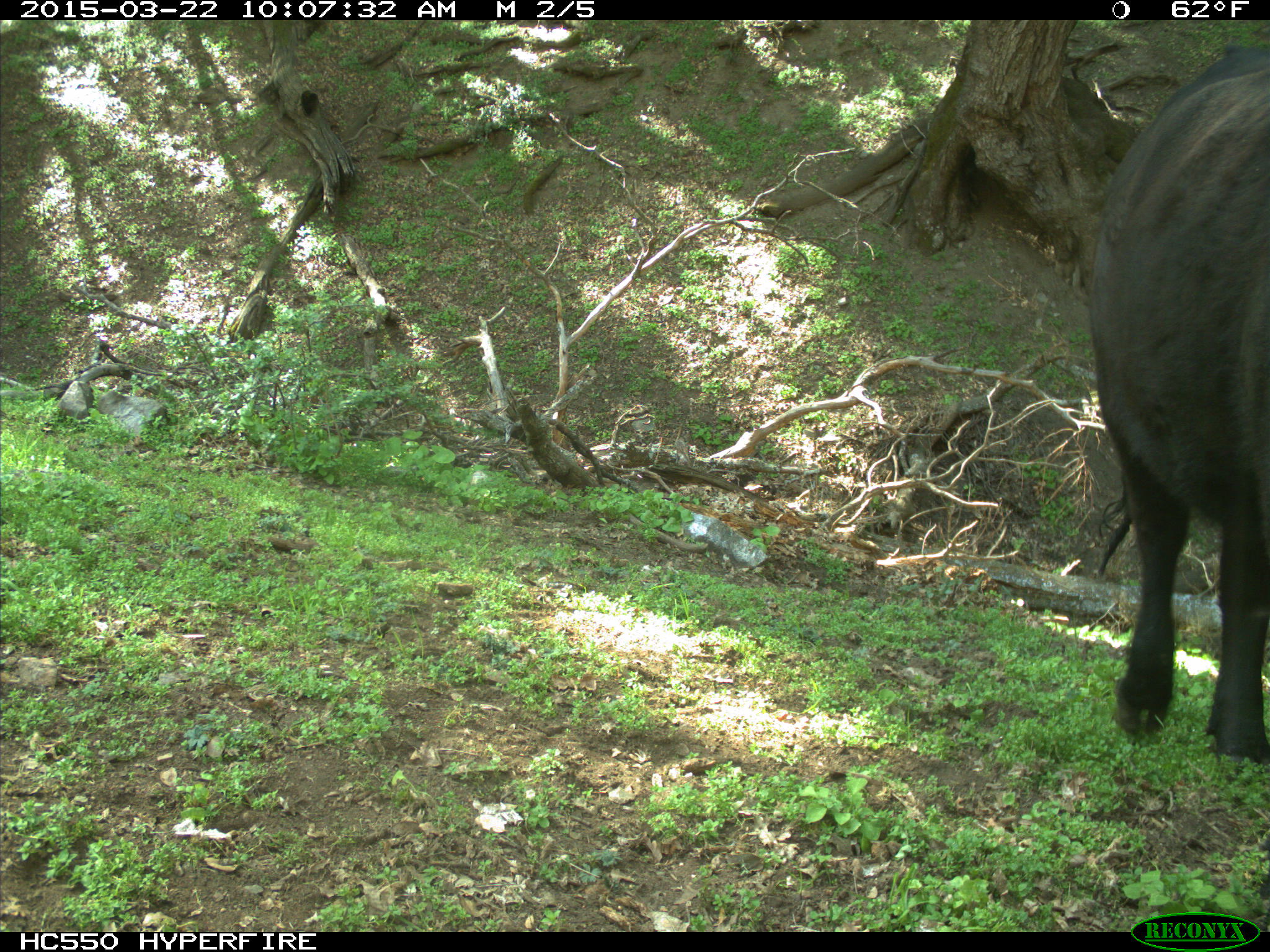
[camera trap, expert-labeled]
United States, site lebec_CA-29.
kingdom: Animalia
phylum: Chordata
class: Mammalia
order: Artiodactyla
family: Bovidae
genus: Bos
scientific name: Bos taurus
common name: domestic cow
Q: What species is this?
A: Bos taurus (domestic cow).